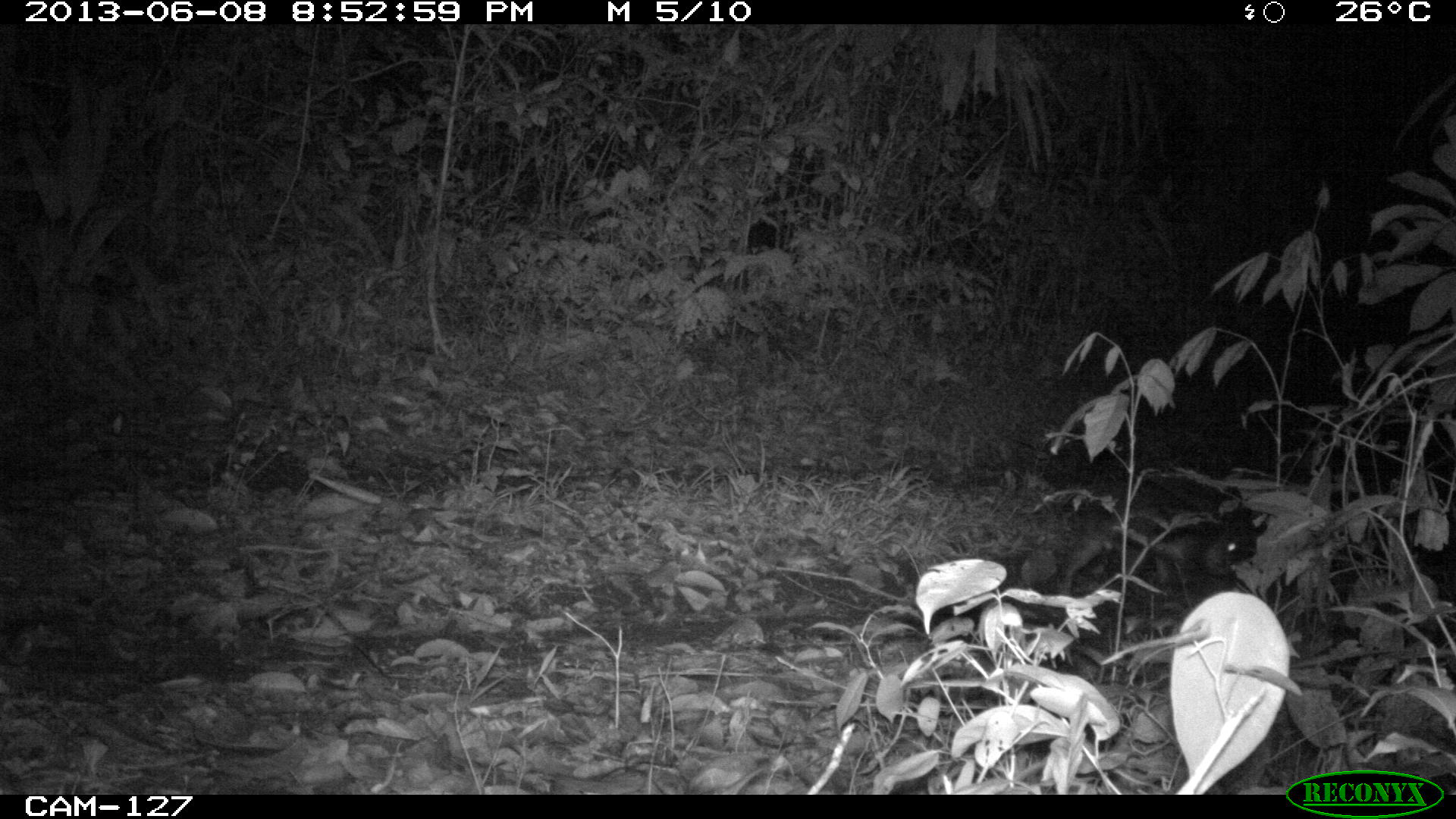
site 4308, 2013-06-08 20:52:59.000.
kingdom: Animalia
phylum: Chordata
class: Mammalia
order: Rodentia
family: Cuniculidae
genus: Cuniculus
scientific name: Cuniculus paca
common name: lowland paca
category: agouti paca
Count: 1.